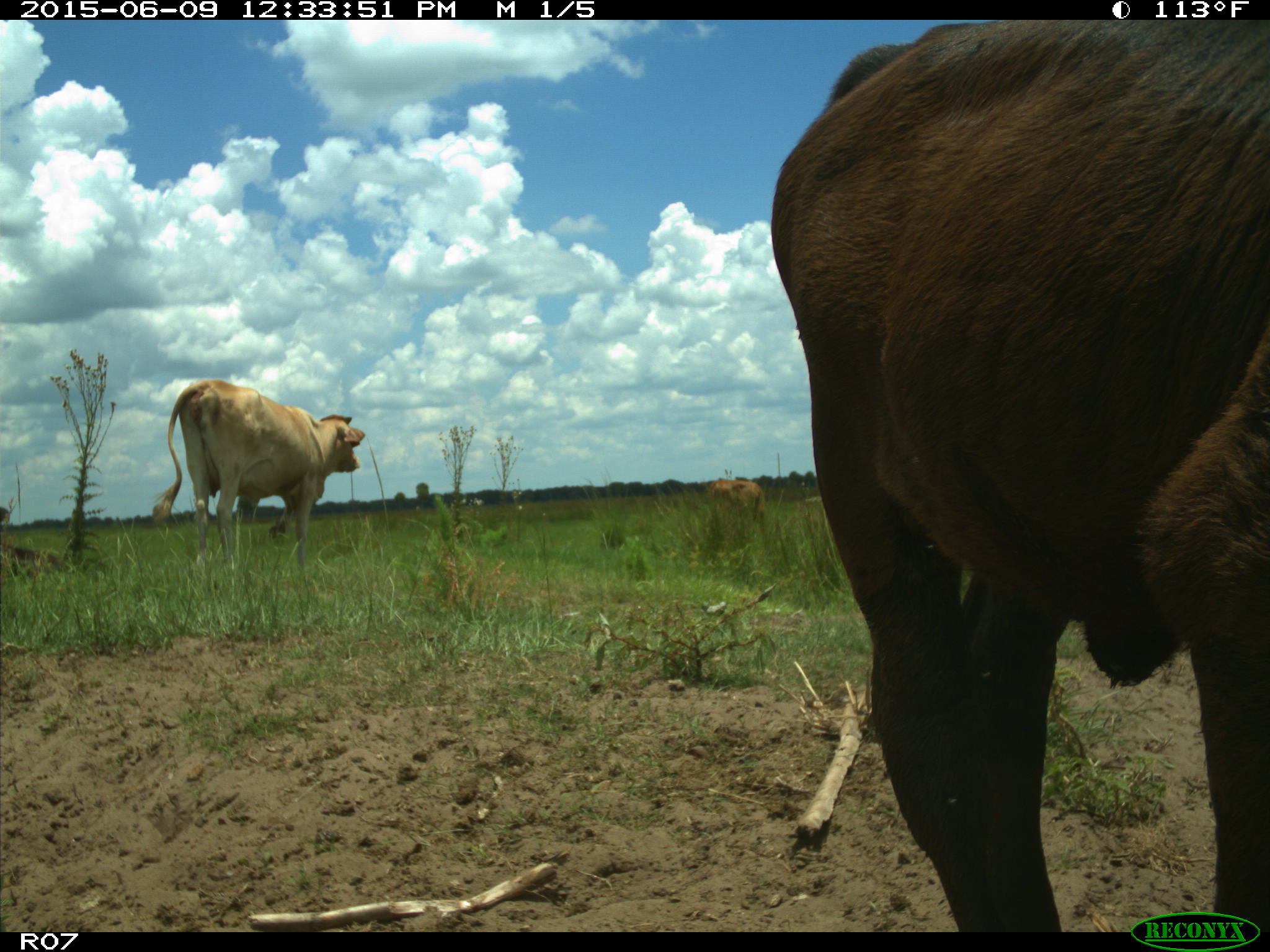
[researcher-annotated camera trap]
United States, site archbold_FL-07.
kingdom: Animalia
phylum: Chordata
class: Mammalia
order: Artiodactyla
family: Bovidae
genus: Bos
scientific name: Bos taurus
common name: domestic cow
Bos taurus (domestic cow).